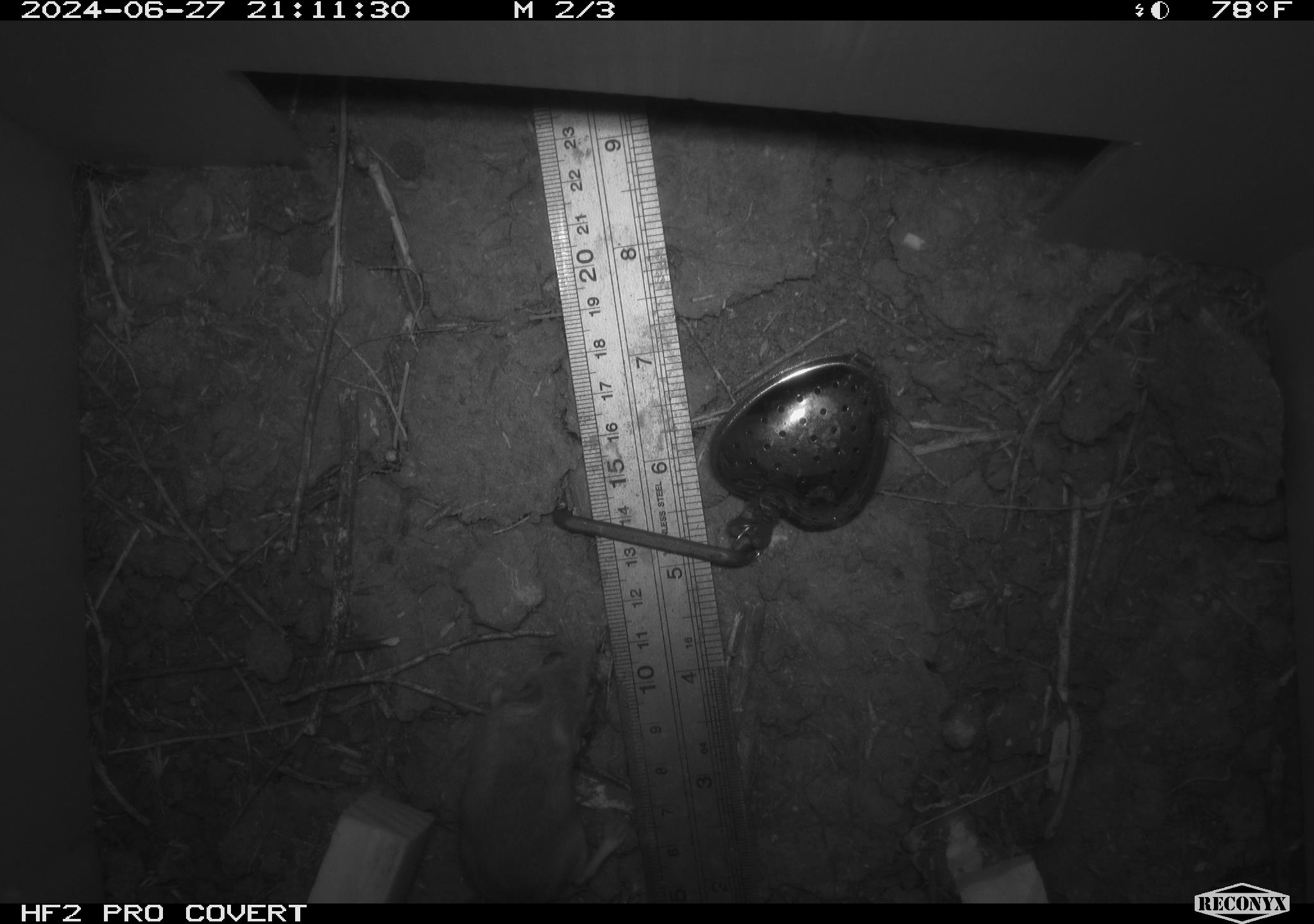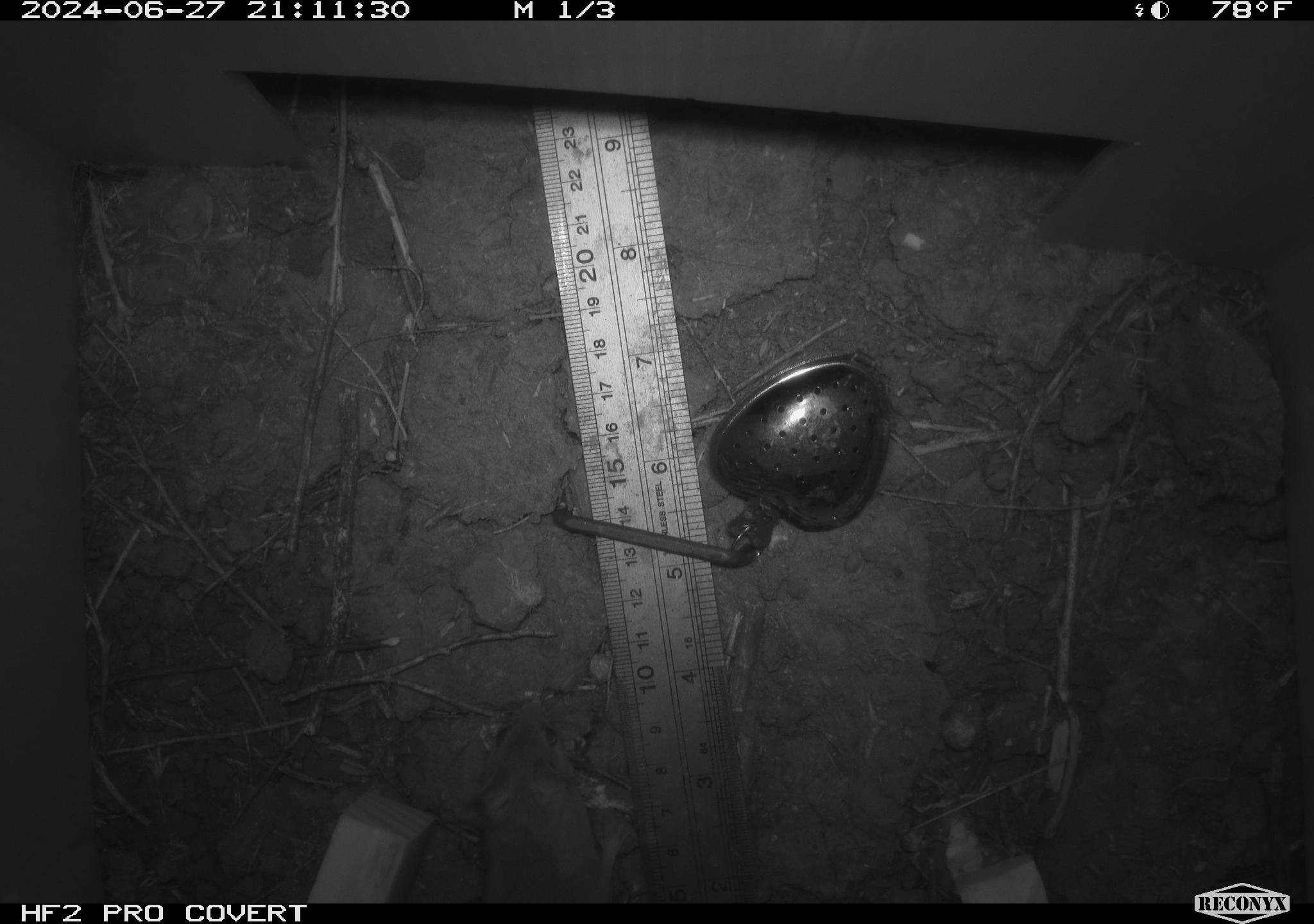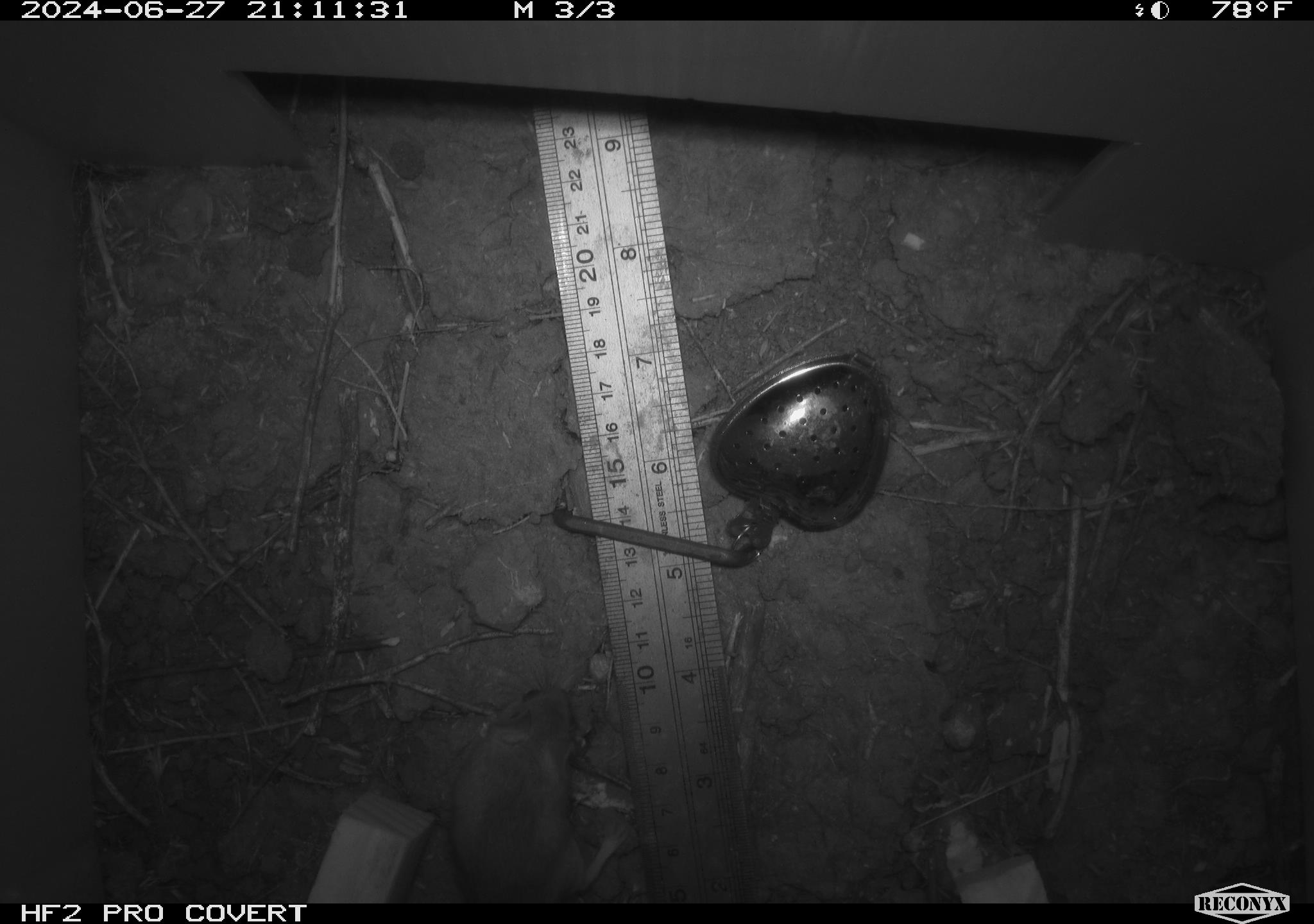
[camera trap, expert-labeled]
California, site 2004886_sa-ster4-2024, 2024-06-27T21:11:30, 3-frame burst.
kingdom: Animalia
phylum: Chordata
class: Mammalia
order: Rodentia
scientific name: Rodentia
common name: mouse species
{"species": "mouse species (Rodentia)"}